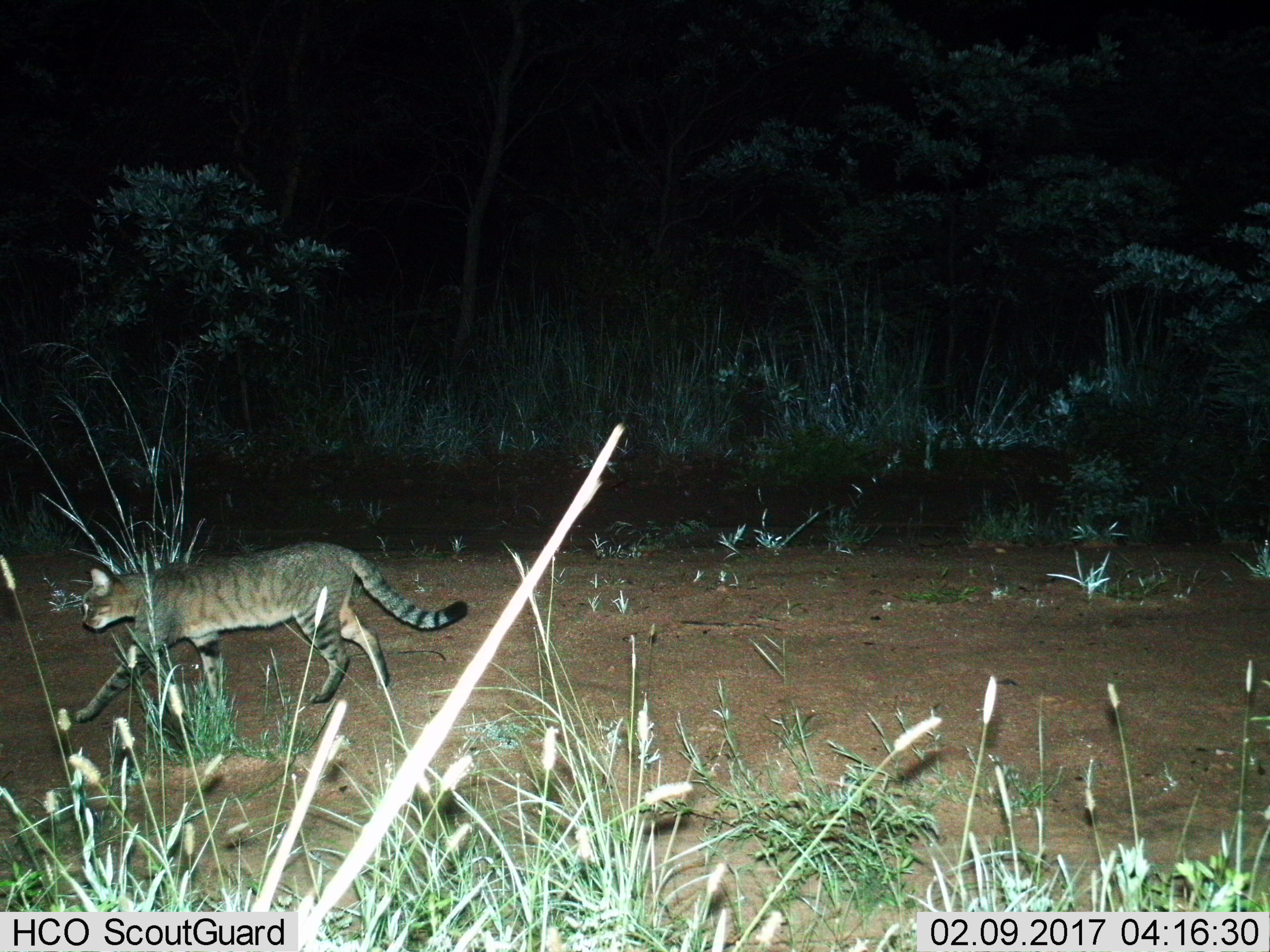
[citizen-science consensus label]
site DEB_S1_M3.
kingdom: Animalia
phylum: Chordata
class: Mammalia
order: Carnivora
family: Felidae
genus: Felis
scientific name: Felis lybica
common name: african wild cat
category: africanwildcat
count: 1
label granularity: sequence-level